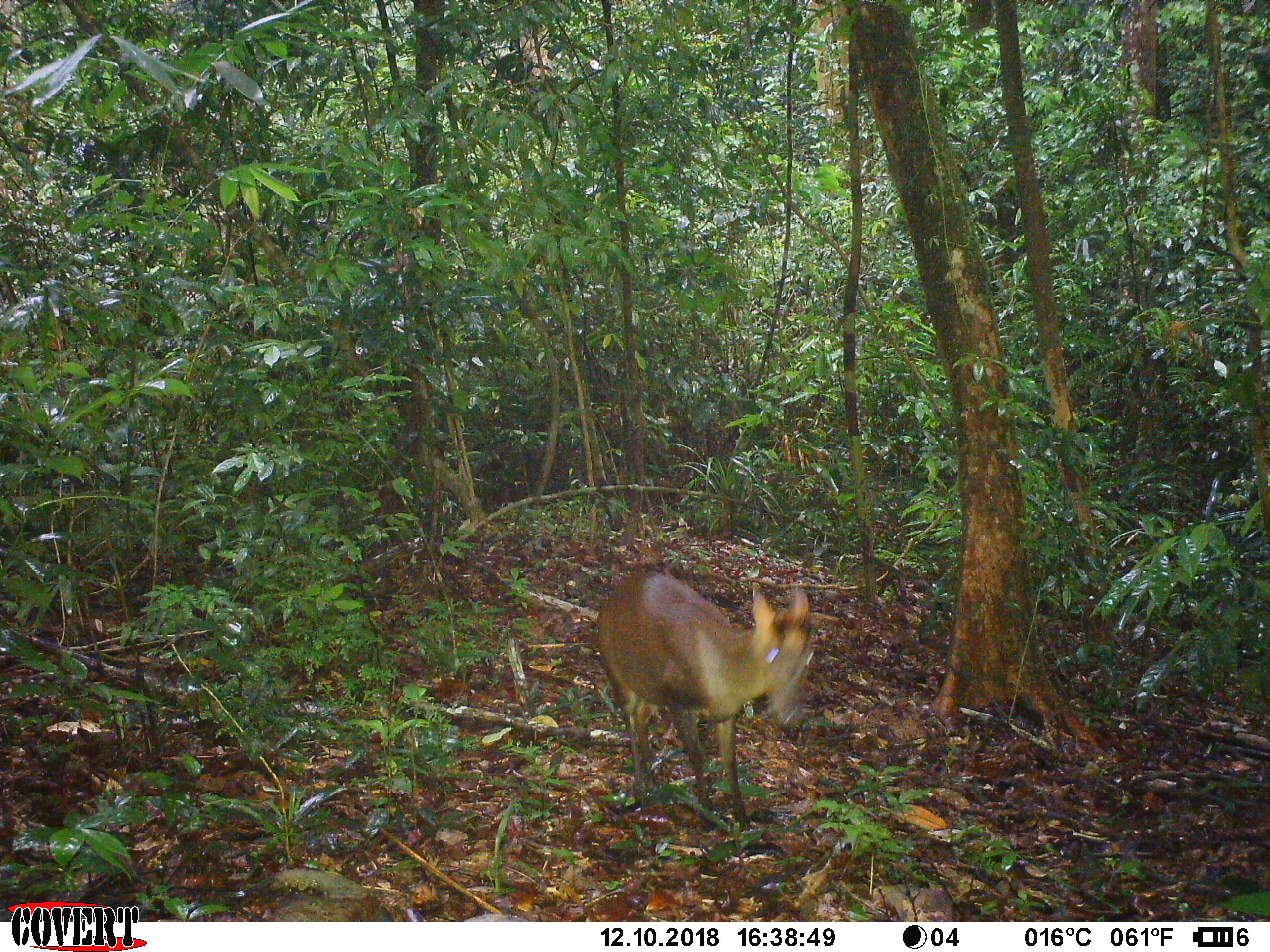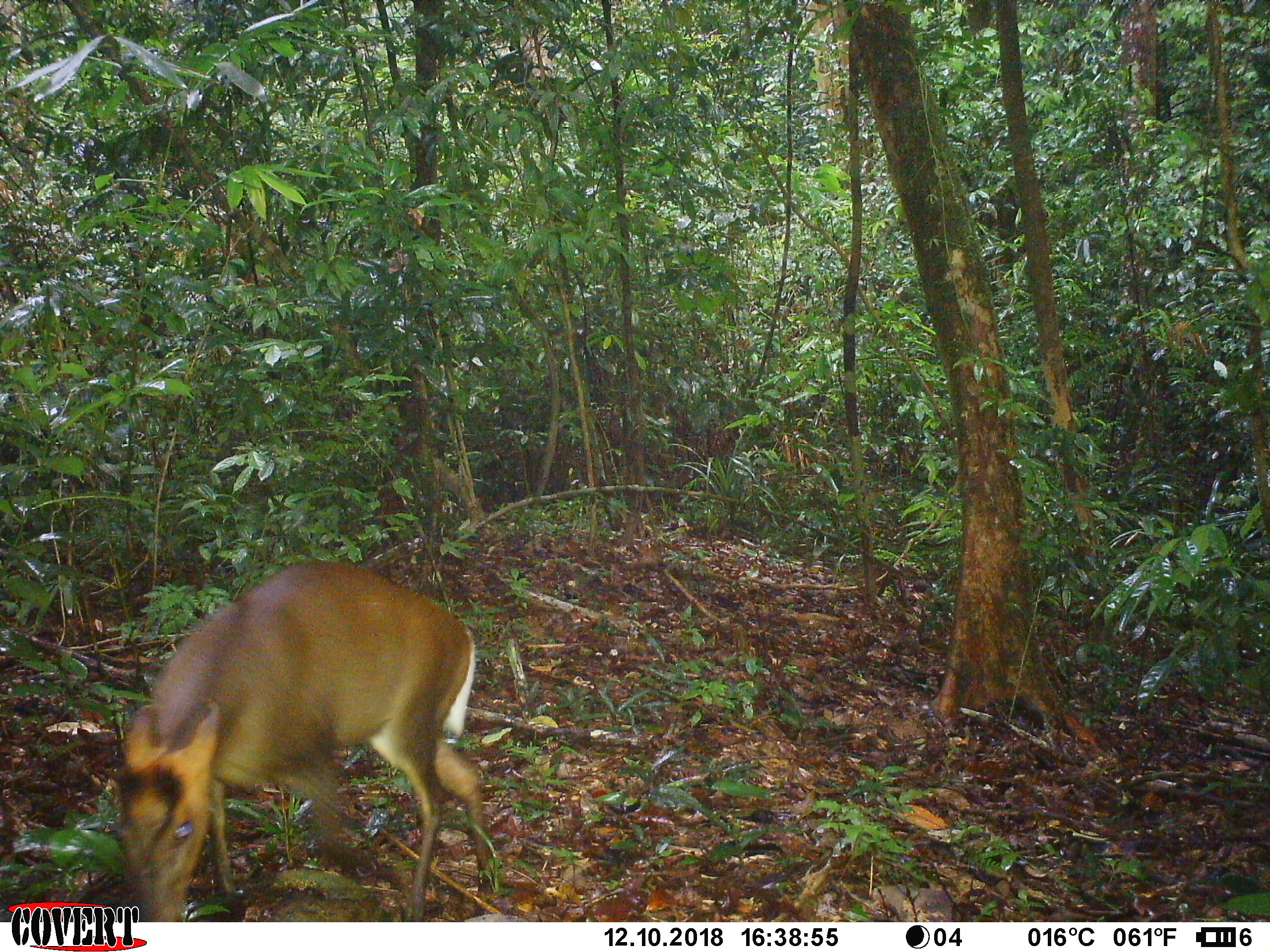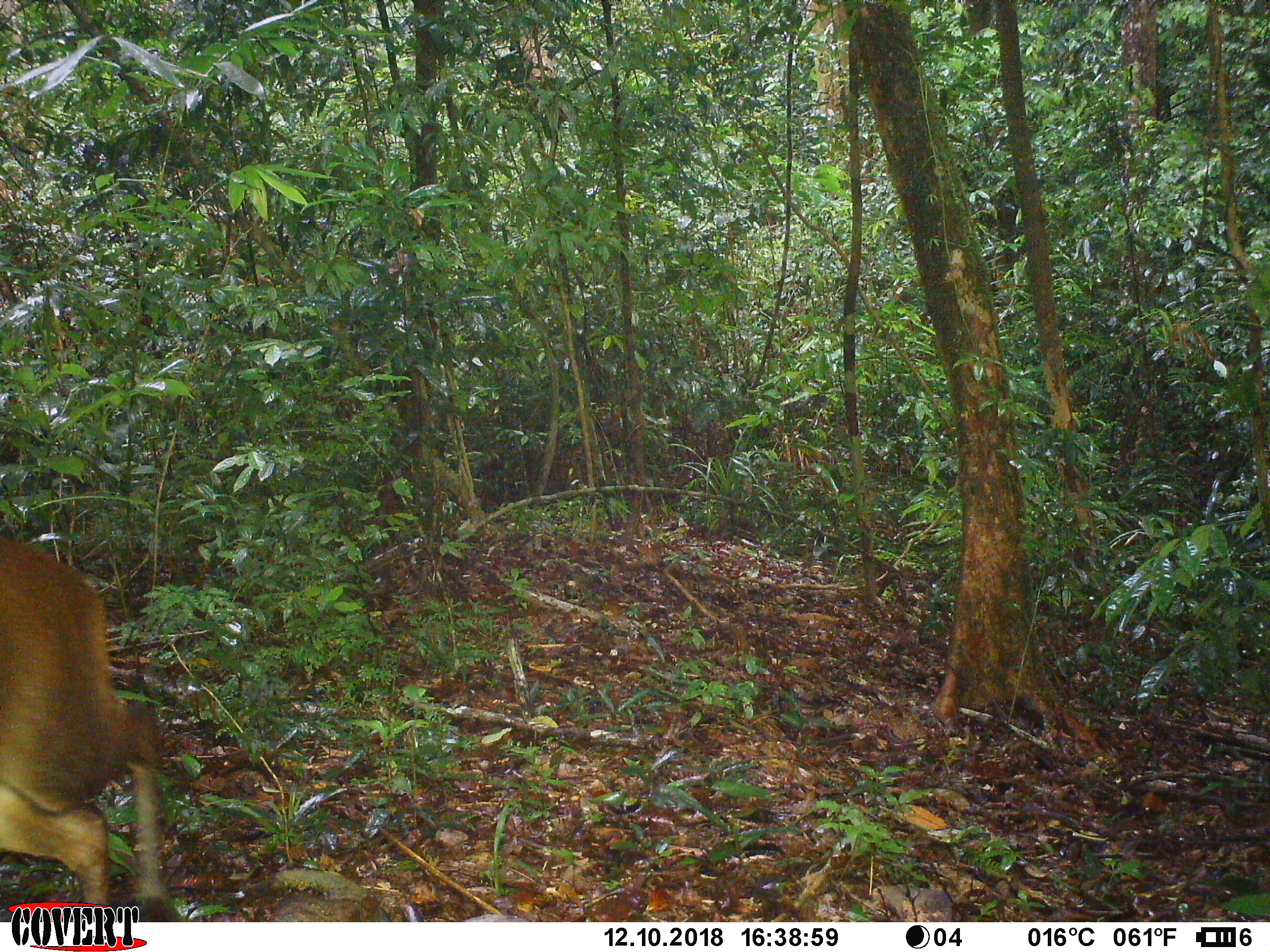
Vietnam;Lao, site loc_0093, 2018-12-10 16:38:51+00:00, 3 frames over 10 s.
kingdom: Animalia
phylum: Chordata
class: Mammalia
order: Artiodactyla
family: Cervidae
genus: Muntiacus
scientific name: Muntiacus rooseveltorum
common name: roosevelt's muntjac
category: roosevelts muntjac group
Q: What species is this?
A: Roosevelts muntjac group (roosevelt's muntjac) (Muntiacus rooseveltorum).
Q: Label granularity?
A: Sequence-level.